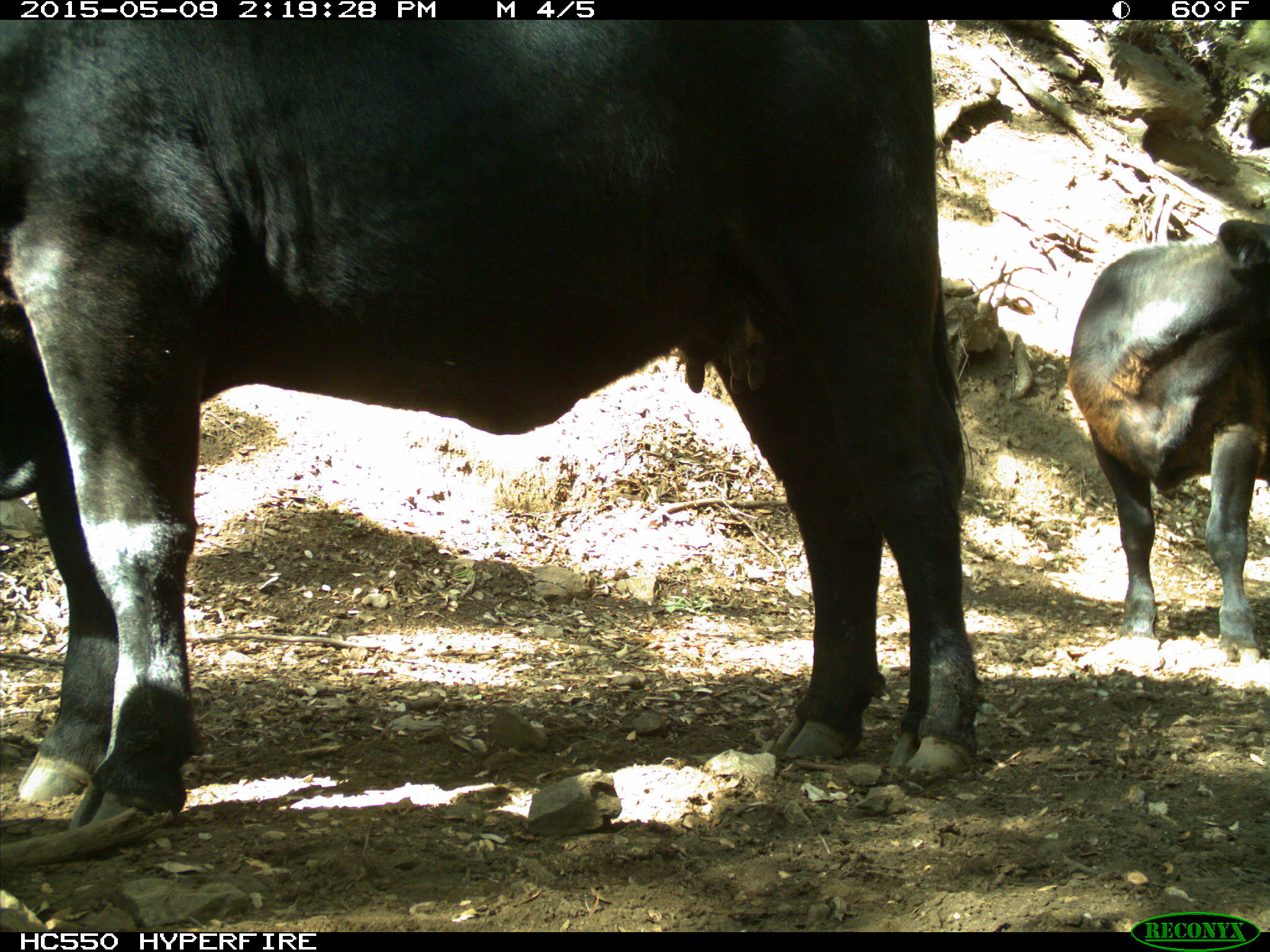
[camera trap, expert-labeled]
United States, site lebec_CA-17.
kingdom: Animalia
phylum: Chordata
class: Mammalia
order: Artiodactyla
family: Bovidae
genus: Bos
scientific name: Bos taurus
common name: domestic cow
Bos taurus (domestic cow).